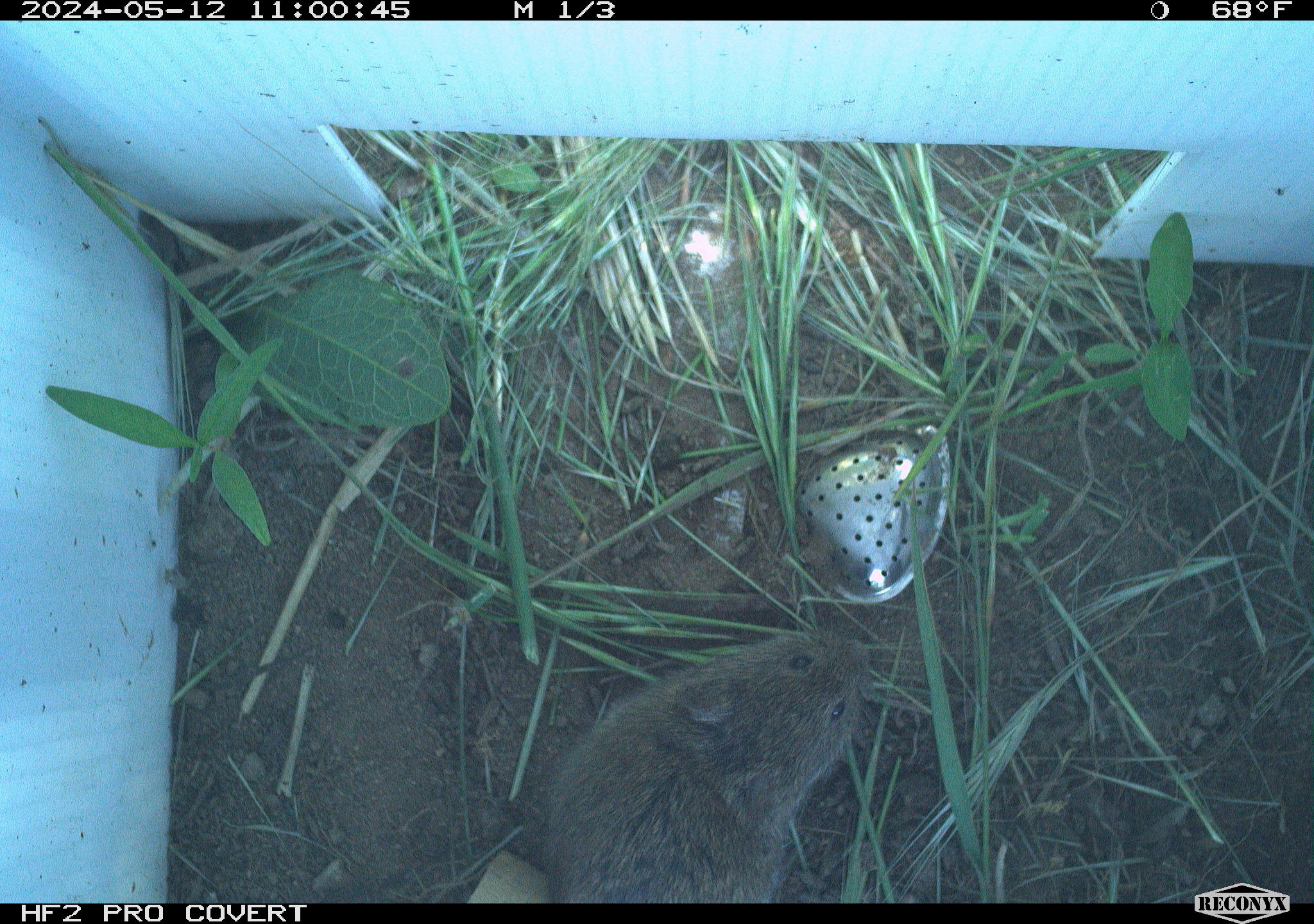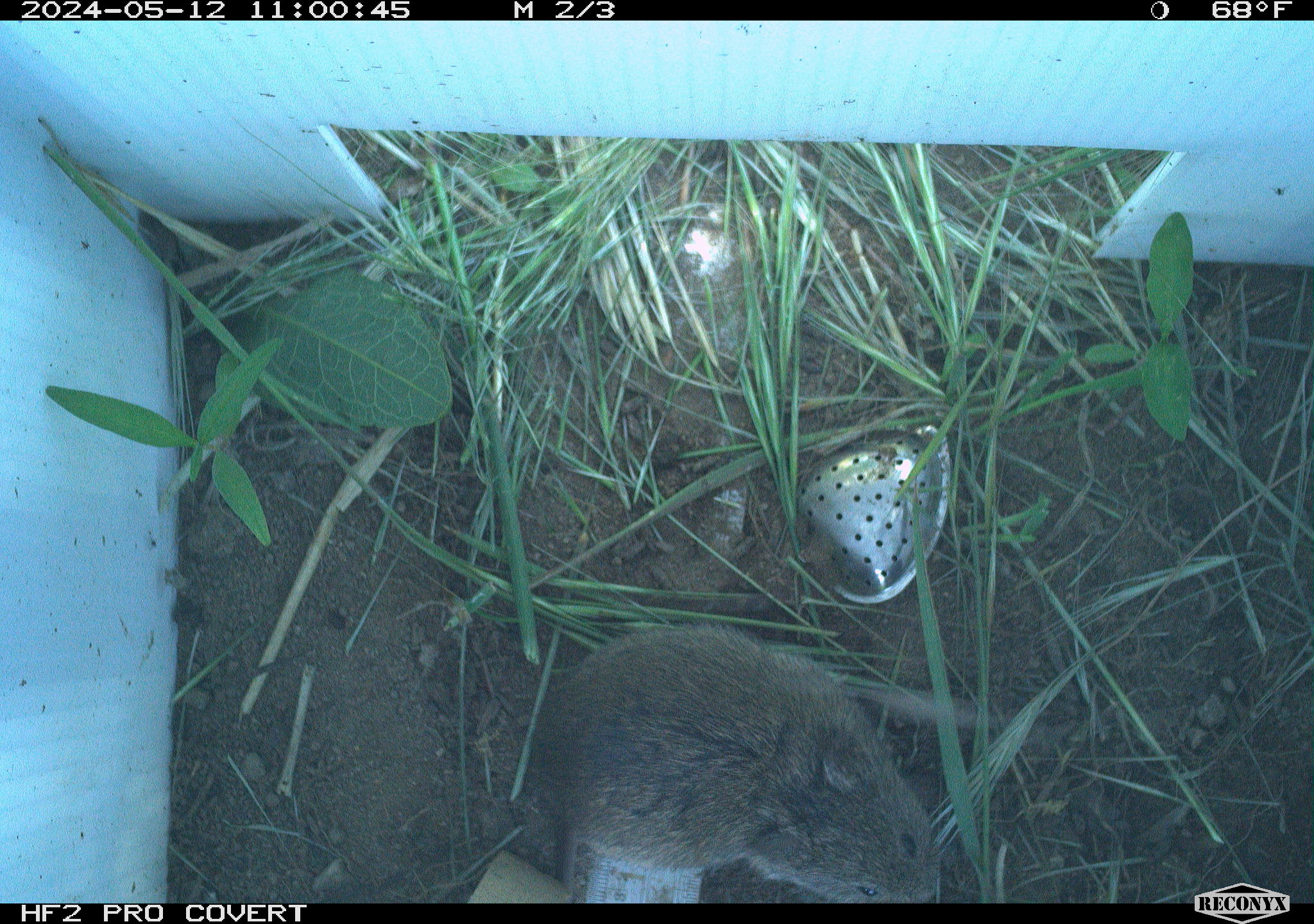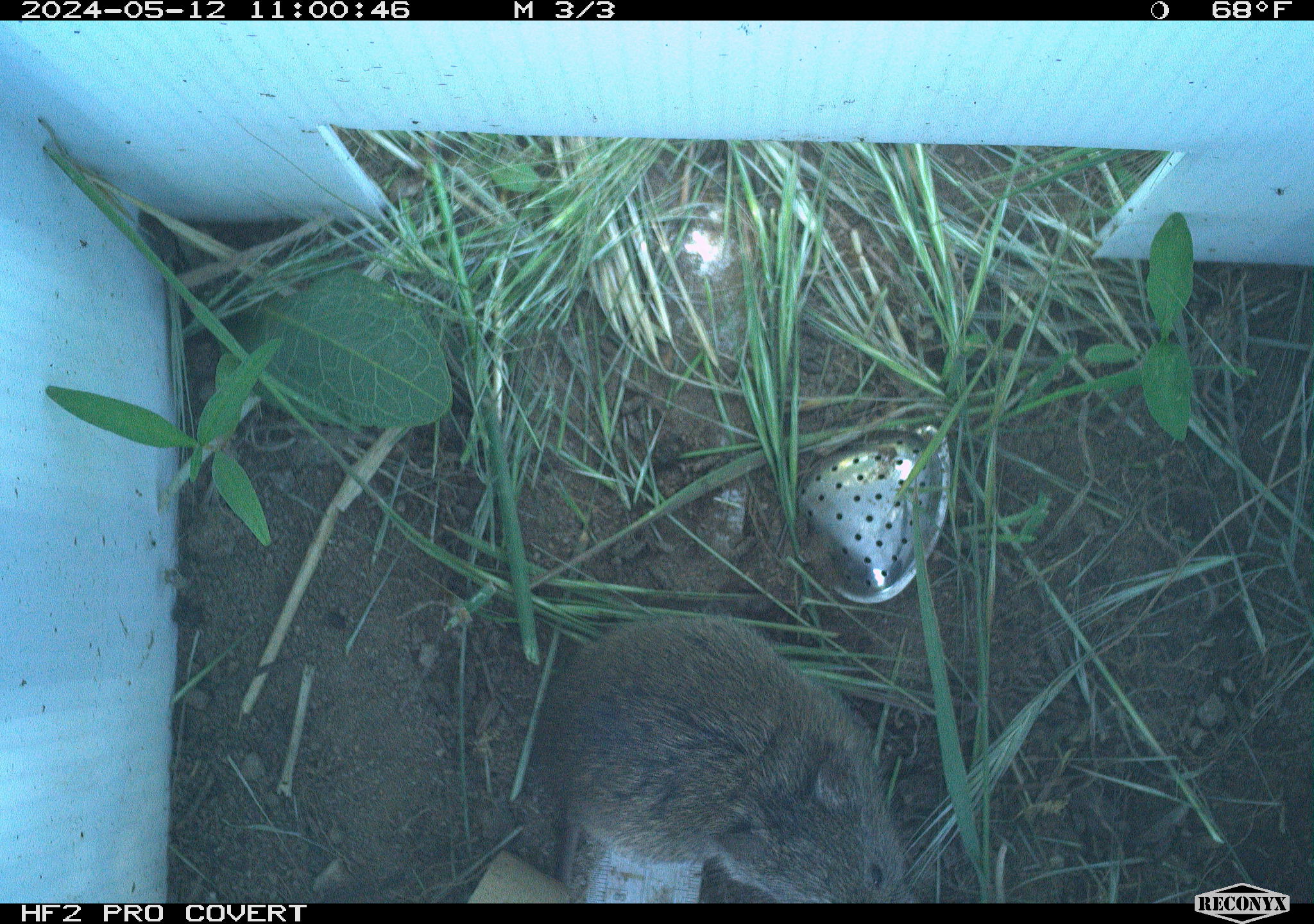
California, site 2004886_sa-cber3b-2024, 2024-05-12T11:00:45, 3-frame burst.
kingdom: Animalia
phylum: Chordata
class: Mammalia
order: Rodentia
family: Cricetidae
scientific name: Arvicolinae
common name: voles, lemmings, and muskrats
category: arvicolinae subfamily